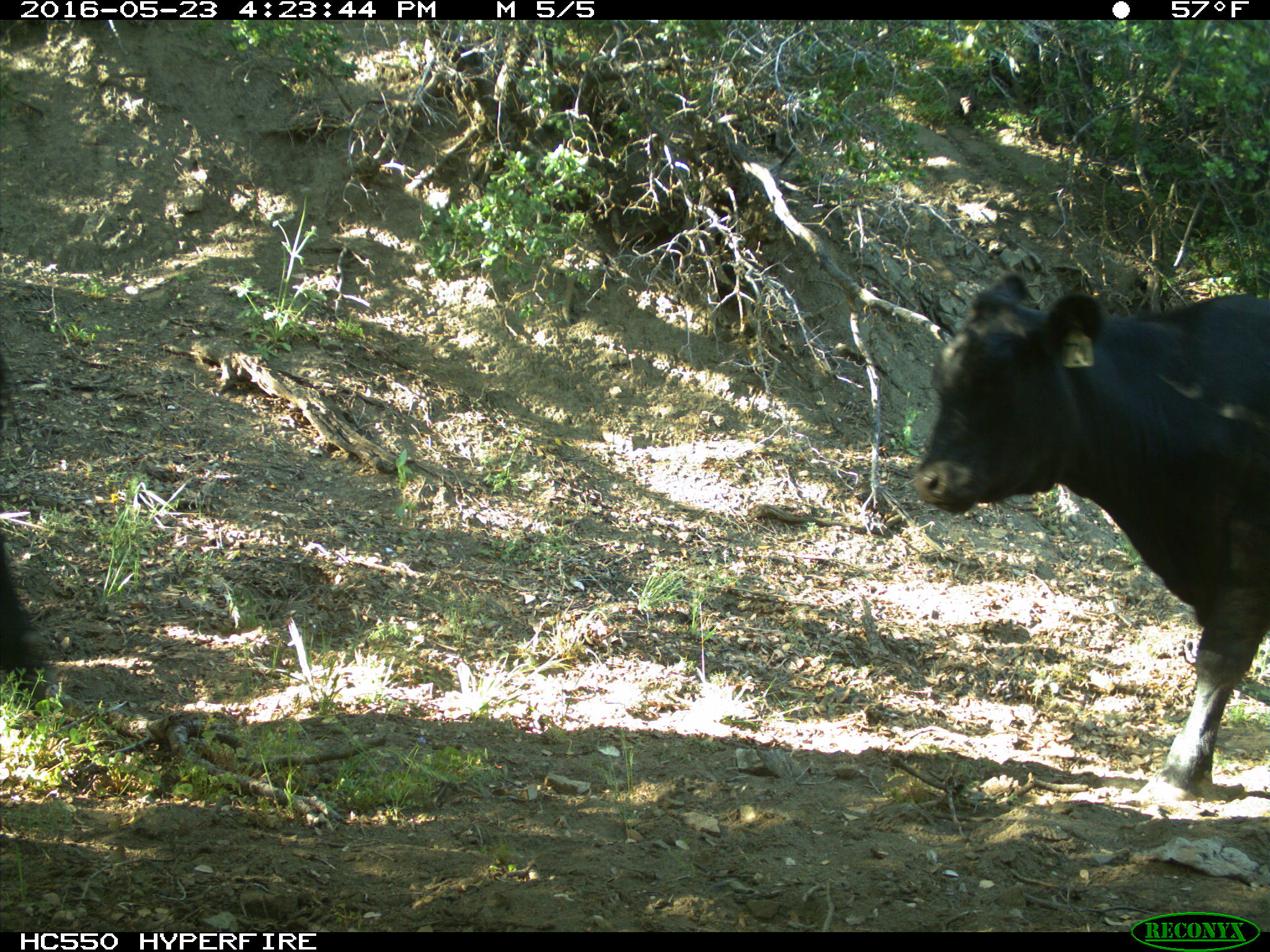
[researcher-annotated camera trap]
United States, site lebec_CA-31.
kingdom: Animalia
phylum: Chordata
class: Mammalia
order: Artiodactyla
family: Bovidae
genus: Bos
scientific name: Bos taurus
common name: domestic cow